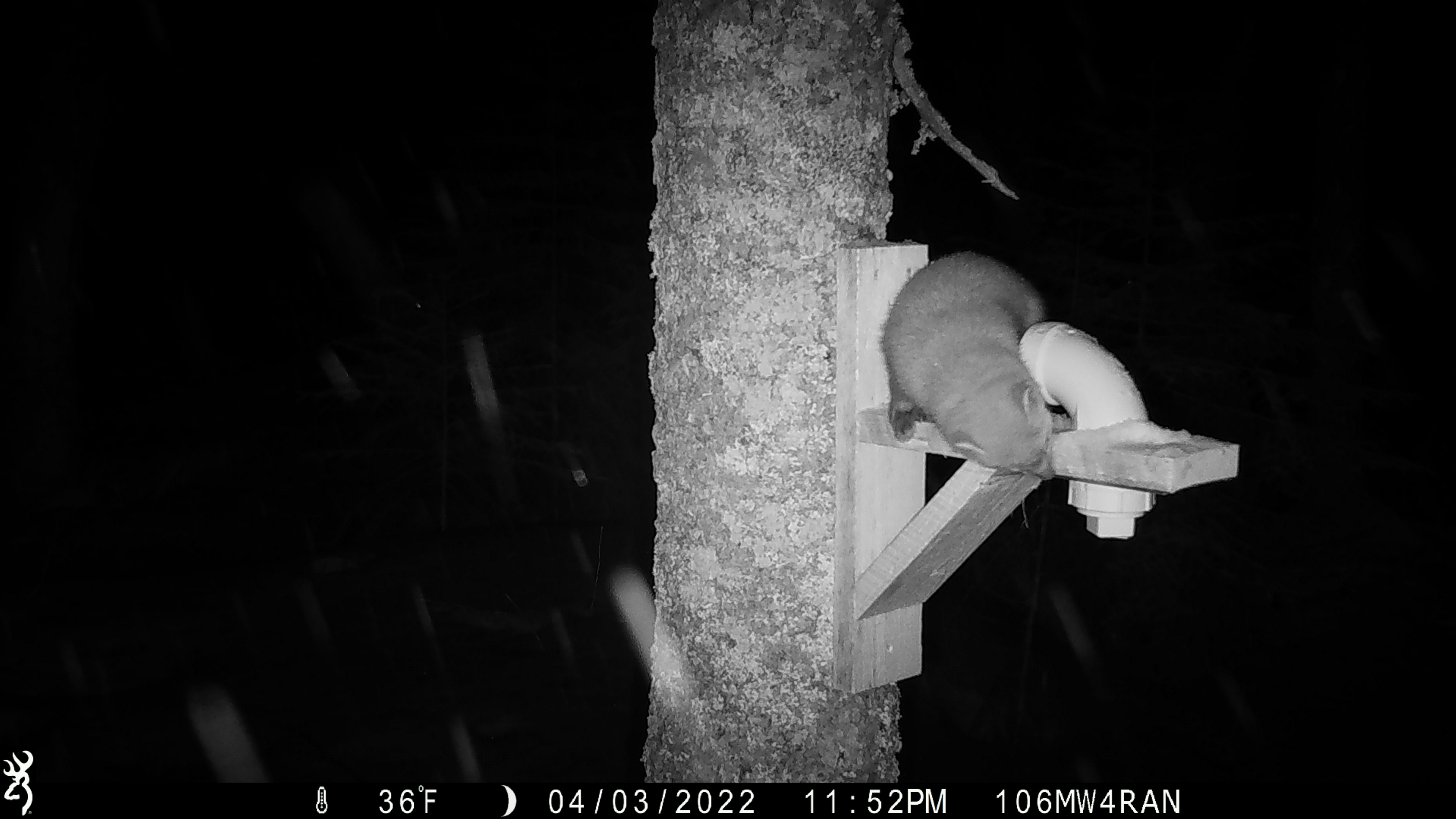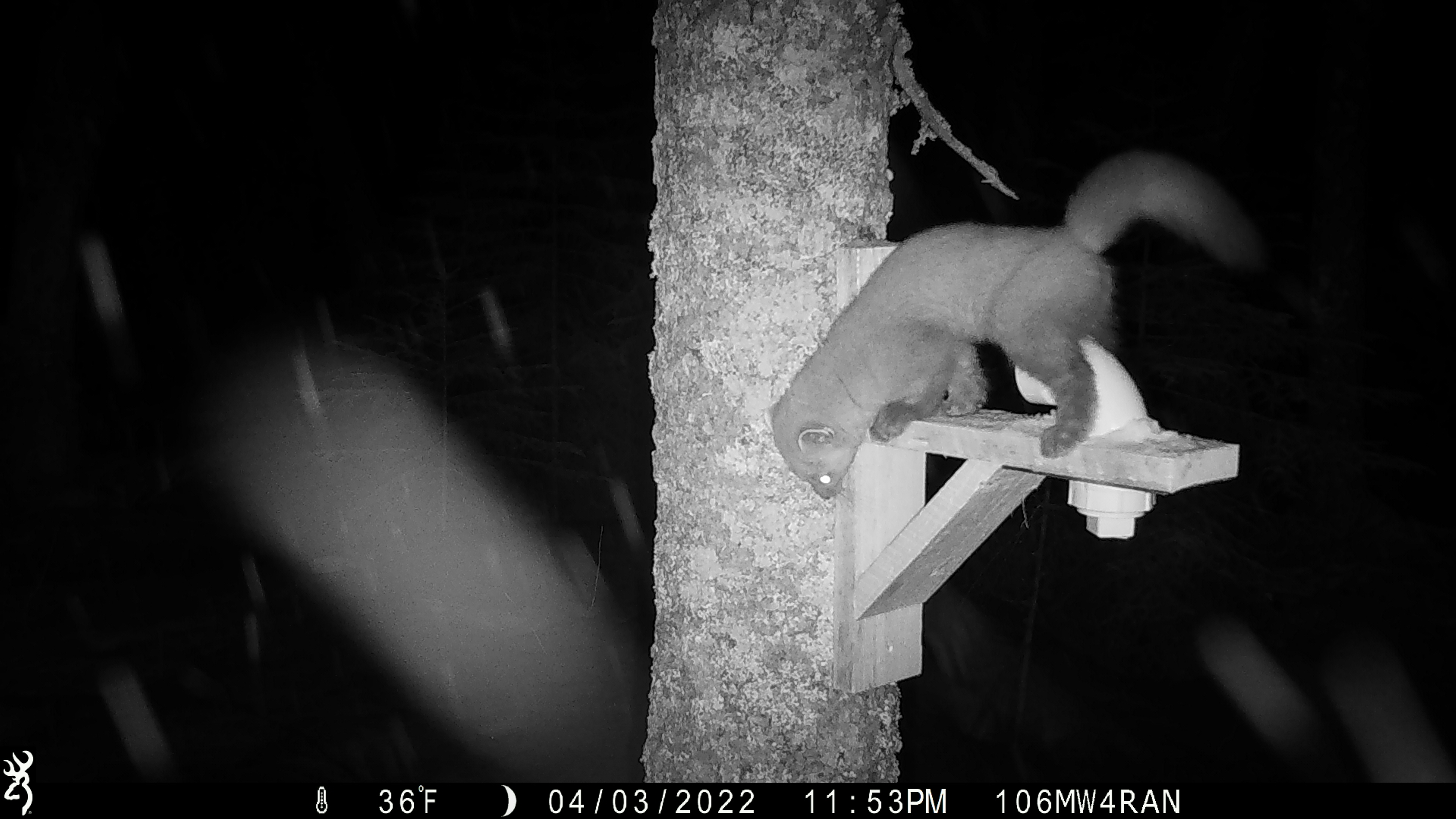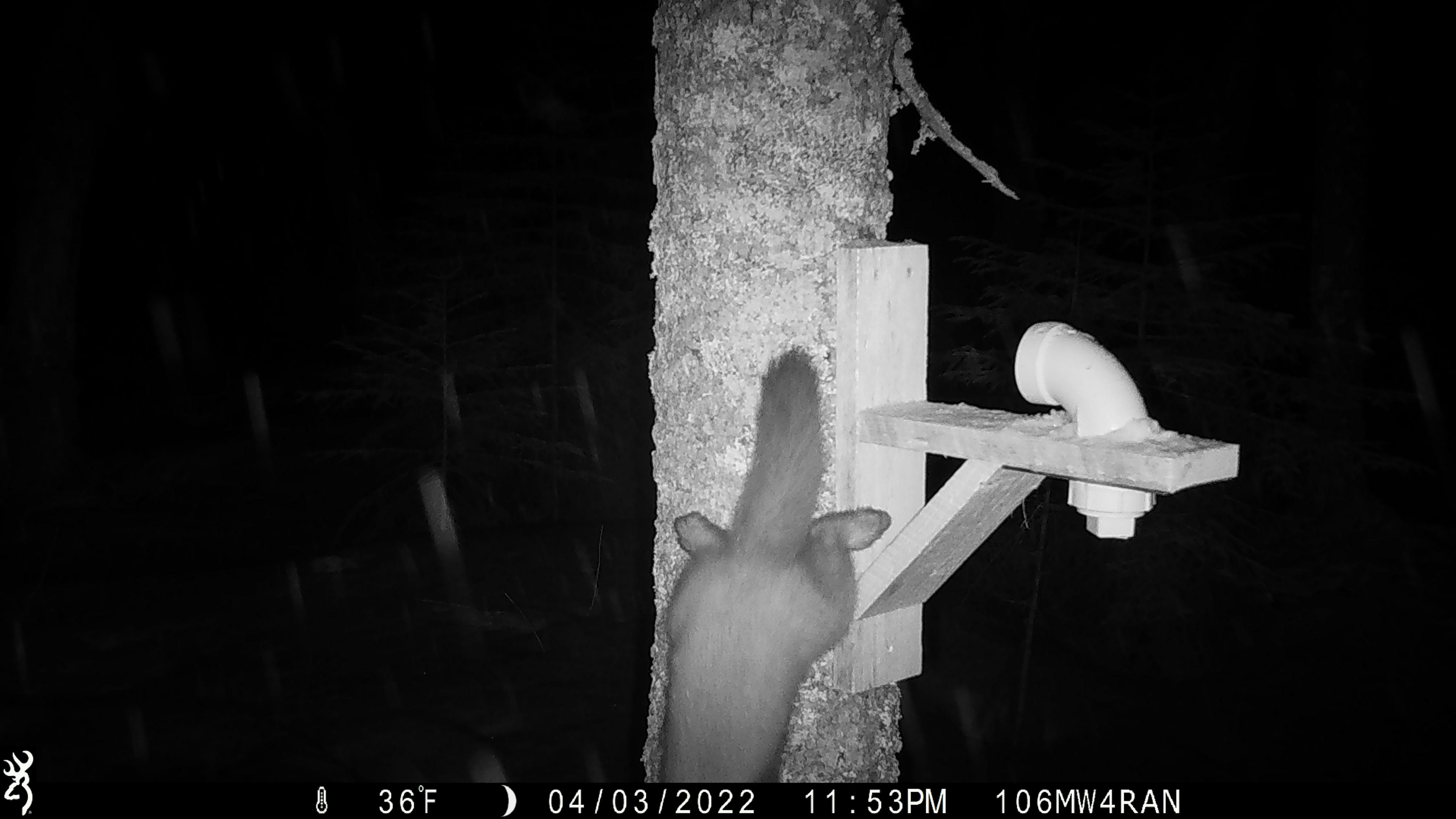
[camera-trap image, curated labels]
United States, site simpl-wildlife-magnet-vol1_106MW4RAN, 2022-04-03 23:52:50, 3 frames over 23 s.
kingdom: Animalia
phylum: Chordata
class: Mammalia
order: Carnivora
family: Mustelidae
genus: Martes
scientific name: Martes americana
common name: american marten